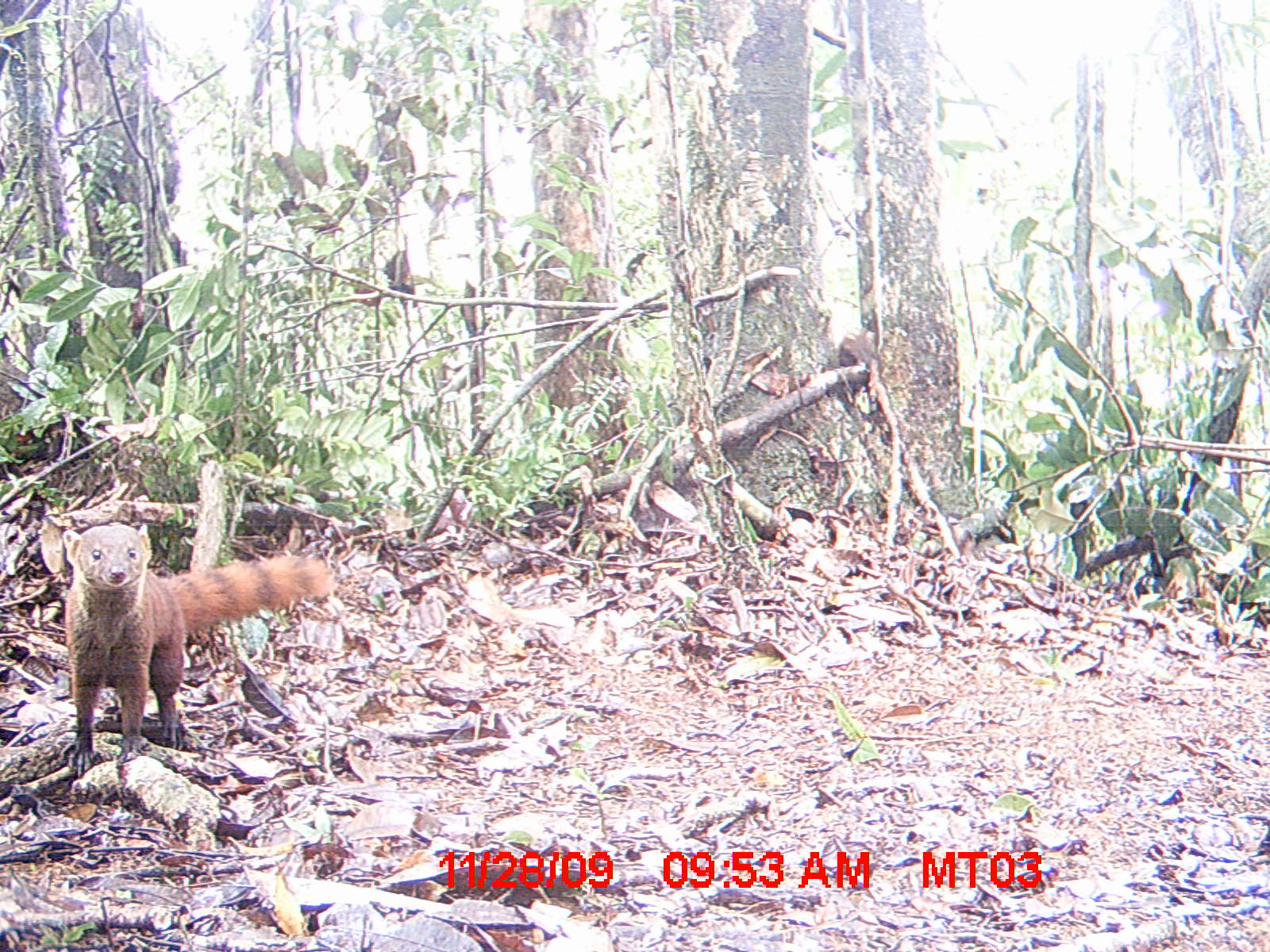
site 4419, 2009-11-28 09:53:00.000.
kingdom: Animalia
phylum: Chordata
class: Mammalia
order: Carnivora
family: Eupleridae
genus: Galidia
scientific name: Galidia elegans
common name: ring-tailed vontsira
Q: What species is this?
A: Galidia elegans (ring-tailed vontsira).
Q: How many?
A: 2.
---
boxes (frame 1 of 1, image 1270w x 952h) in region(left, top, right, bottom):
galidia elegans: region(62, 521, 333, 767)